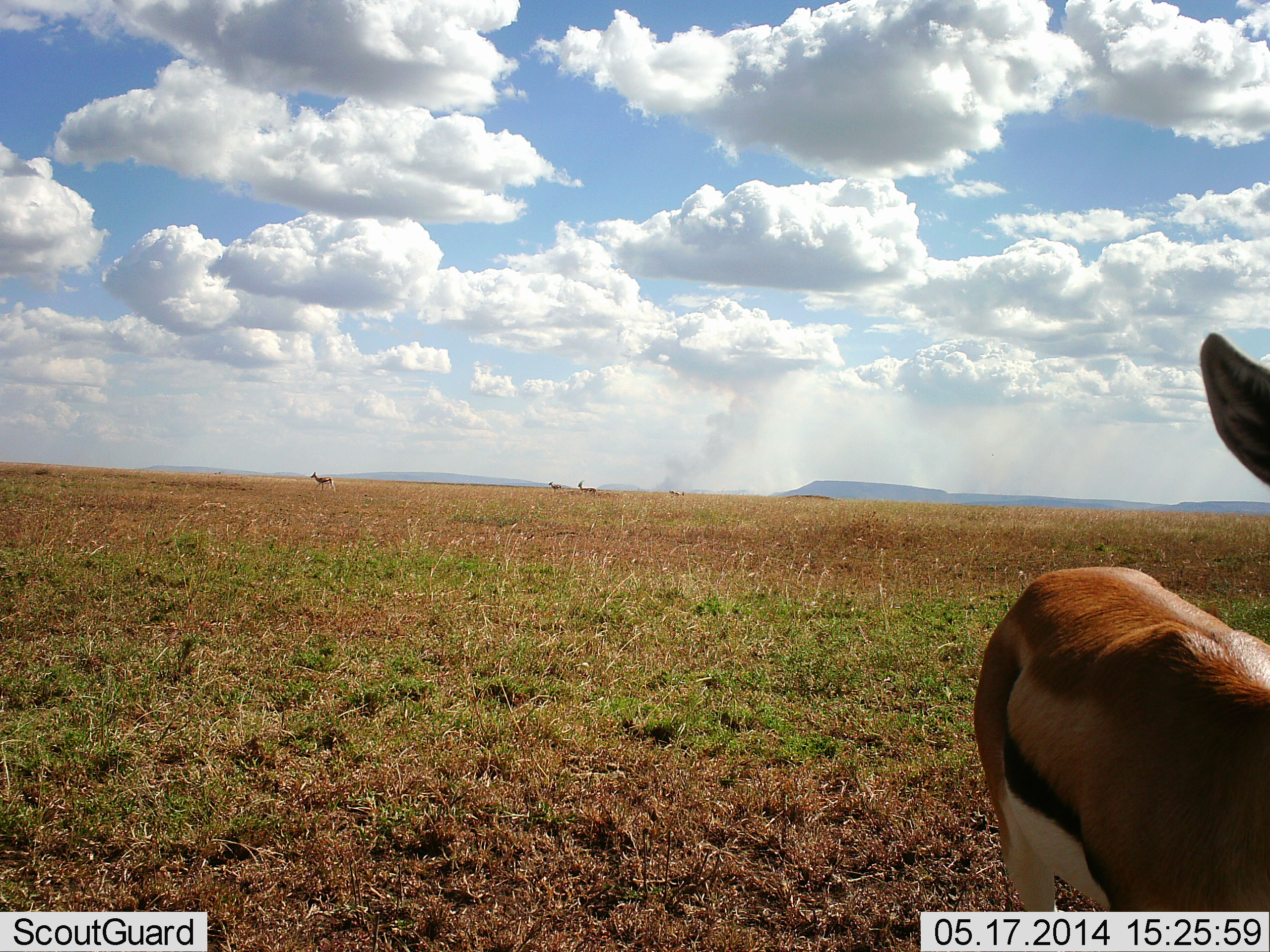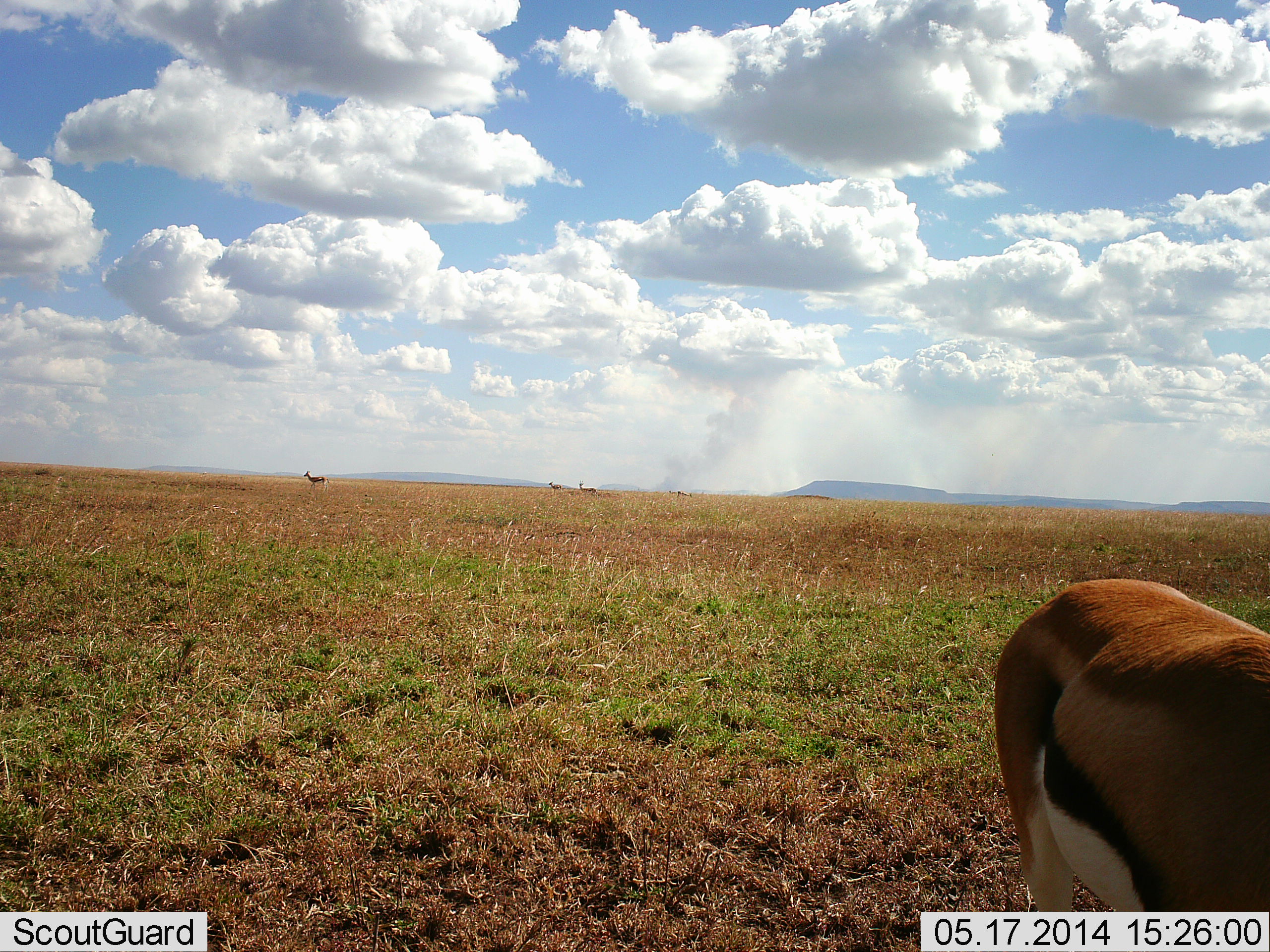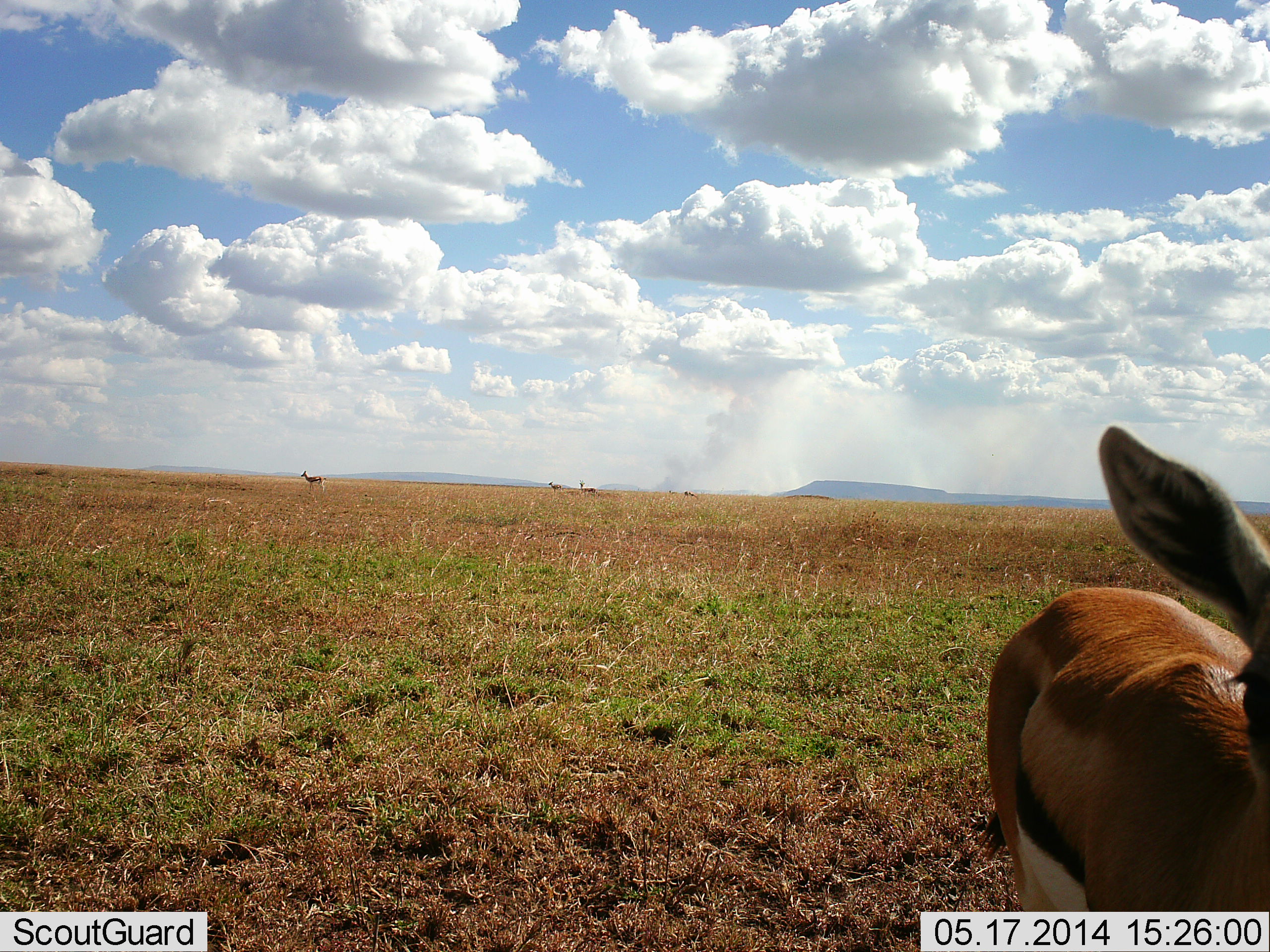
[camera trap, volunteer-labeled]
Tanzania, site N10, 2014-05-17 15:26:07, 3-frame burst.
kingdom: Animalia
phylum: Chordata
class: Mammalia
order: Artiodactyla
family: Bovidae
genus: Eudorcas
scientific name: Eudorcas thomsonii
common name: thomson's gazelle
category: gazellethomsons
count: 4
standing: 80%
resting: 0%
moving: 60%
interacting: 0%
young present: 0%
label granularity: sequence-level